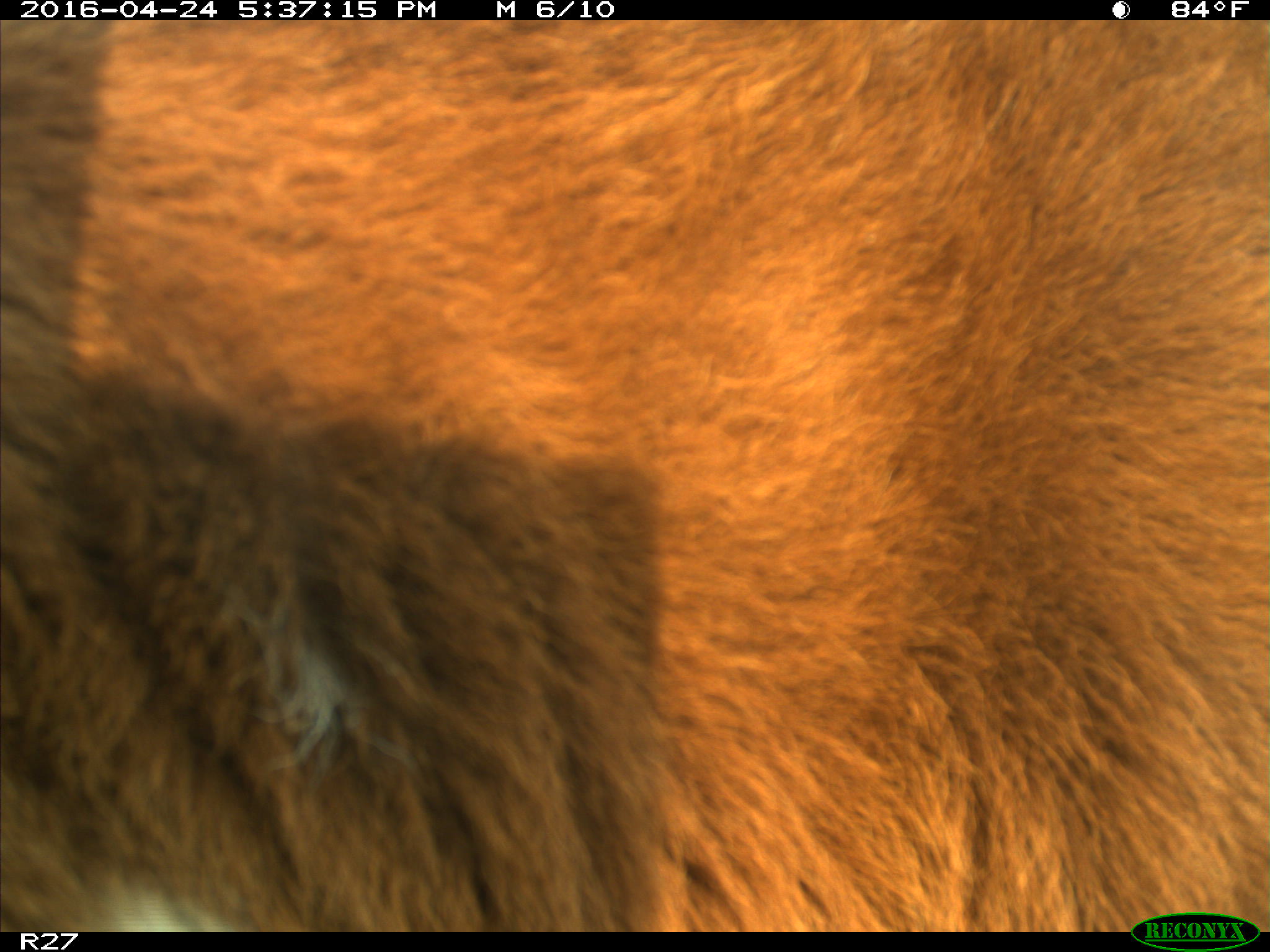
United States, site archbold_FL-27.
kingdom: Animalia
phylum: Chordata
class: Mammalia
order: Artiodactyla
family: Bovidae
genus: Bos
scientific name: Bos taurus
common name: domestic cow